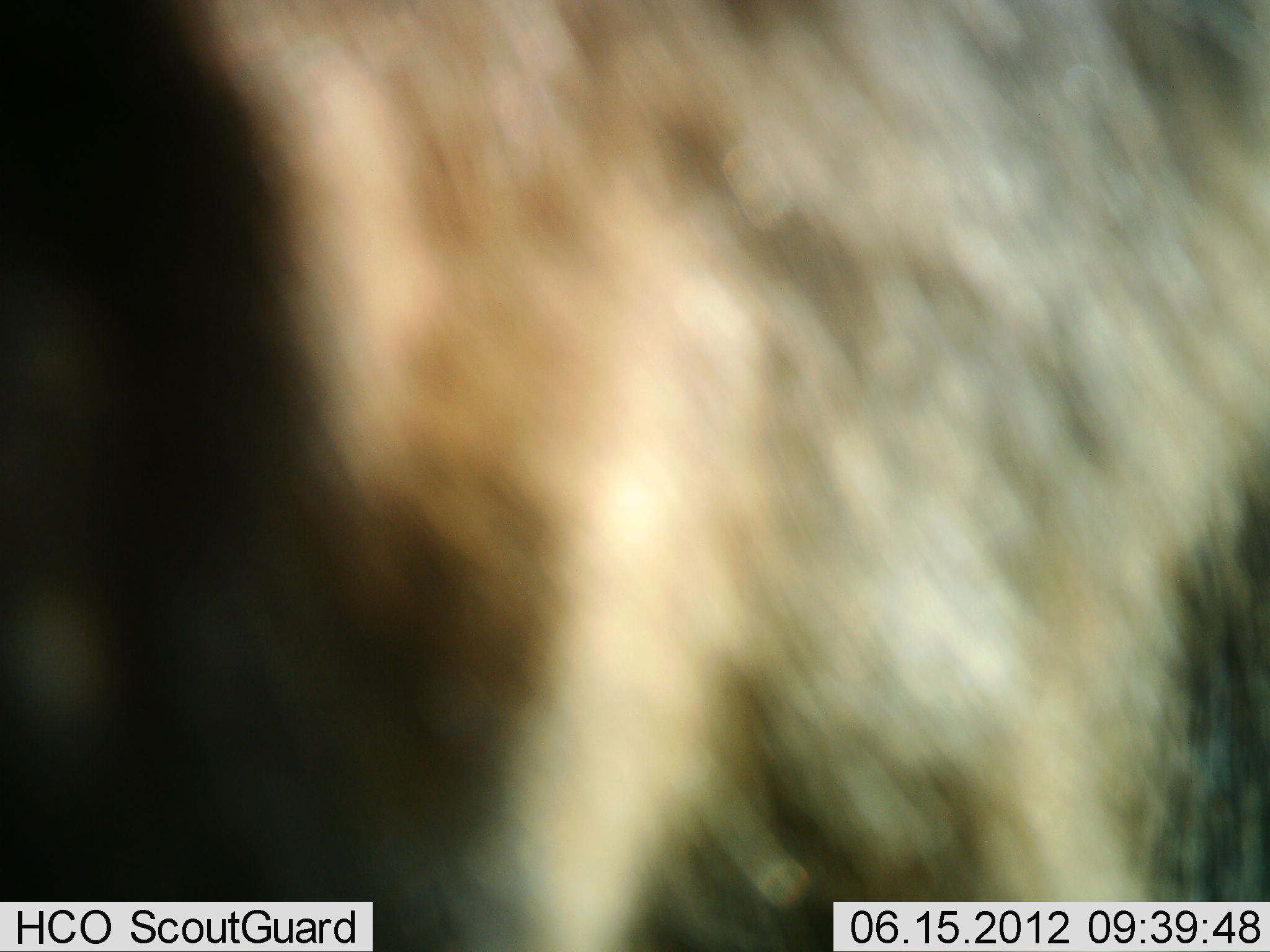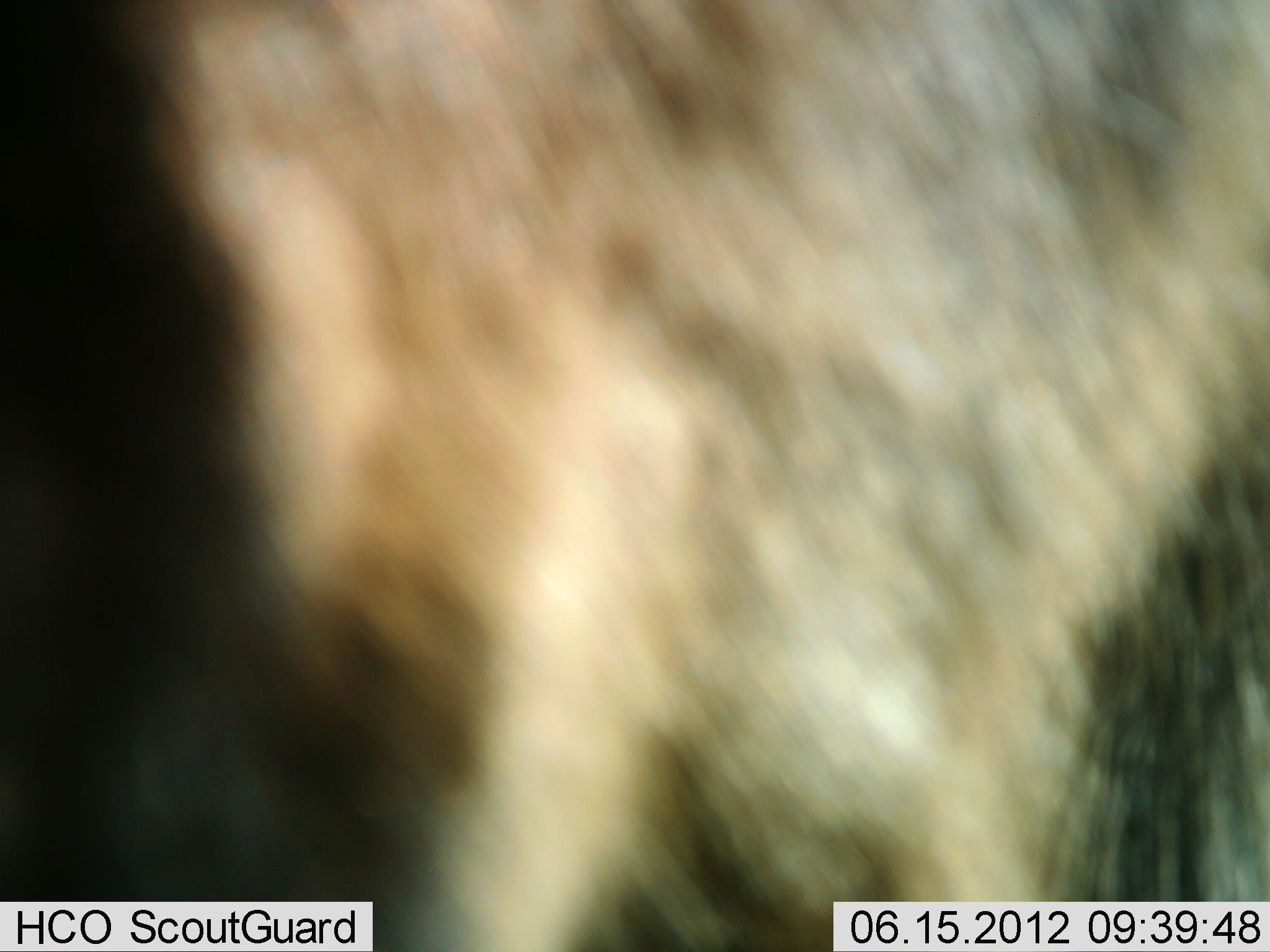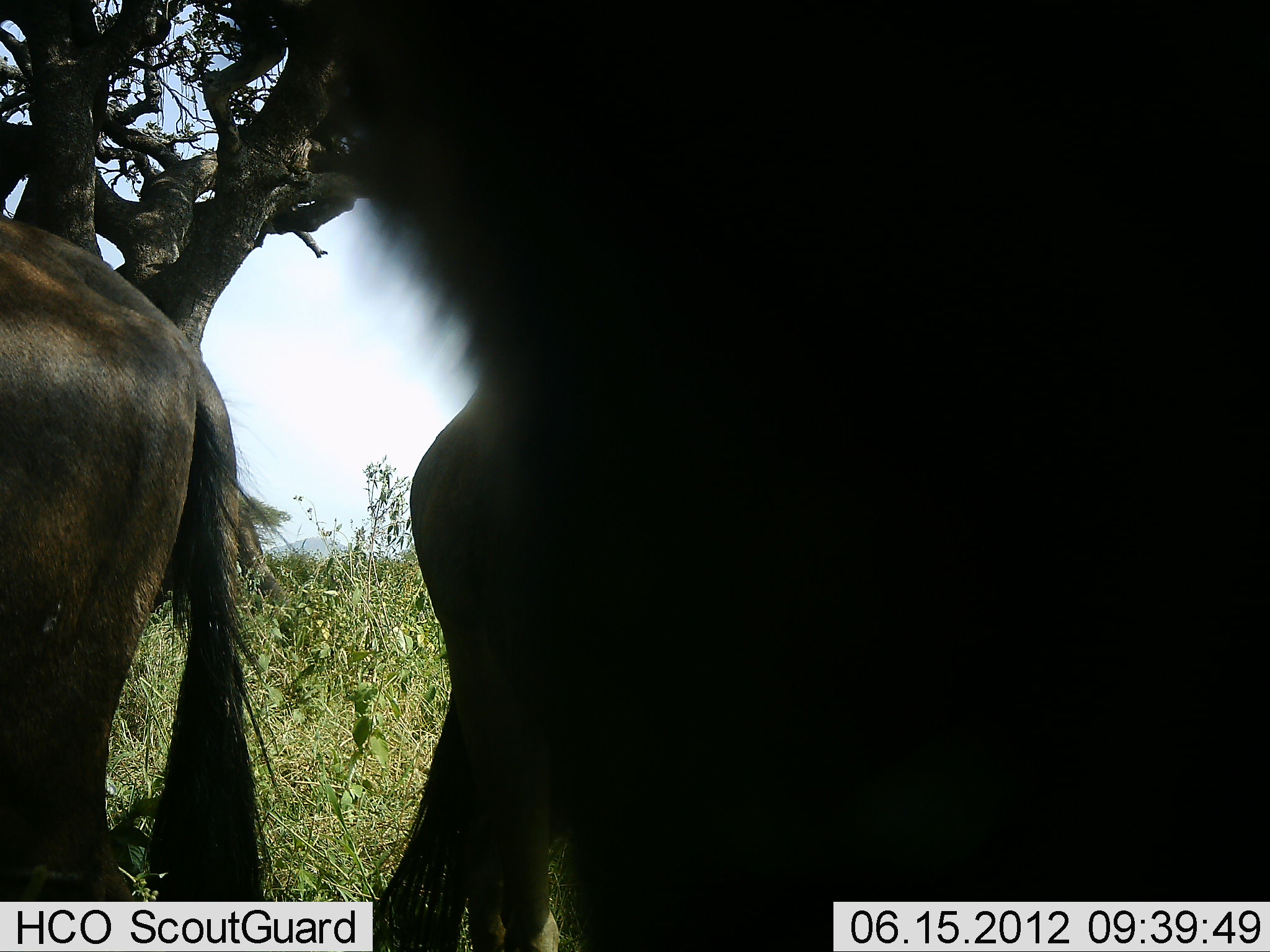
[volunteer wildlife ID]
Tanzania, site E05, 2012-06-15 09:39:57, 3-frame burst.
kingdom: Animalia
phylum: Chordata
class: Mammalia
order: Artiodactyla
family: Bovidae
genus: Connochaetes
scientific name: Connochaetes taurinus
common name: blue wildebeest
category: wildebeest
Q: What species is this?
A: Wildebeest (blue wildebeest) (Connochaetes taurinus).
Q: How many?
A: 3.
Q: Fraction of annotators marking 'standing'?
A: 60%.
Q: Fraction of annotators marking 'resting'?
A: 0%.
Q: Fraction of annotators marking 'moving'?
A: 70%.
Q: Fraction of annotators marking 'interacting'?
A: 0%.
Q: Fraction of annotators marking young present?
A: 0%.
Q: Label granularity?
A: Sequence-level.